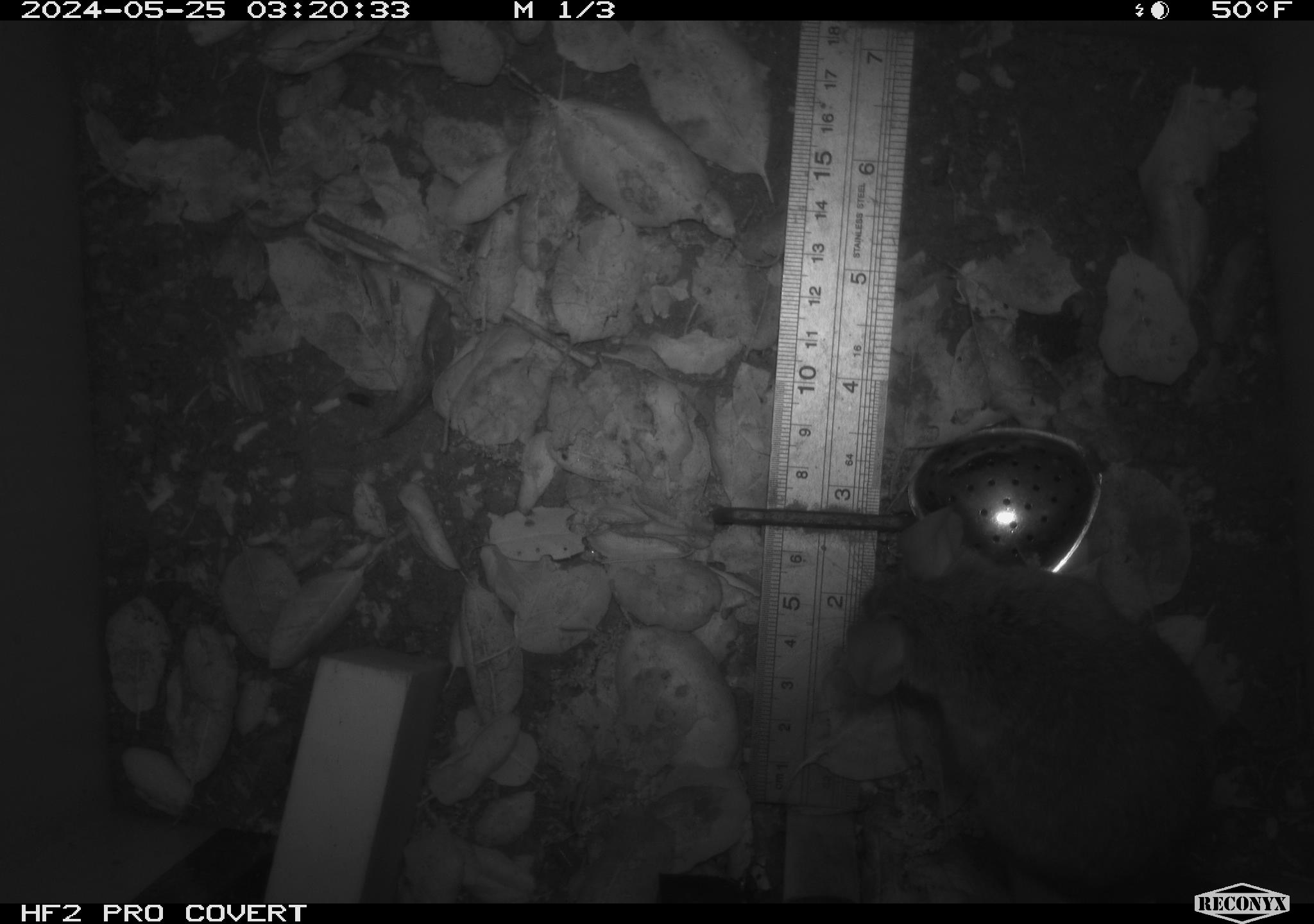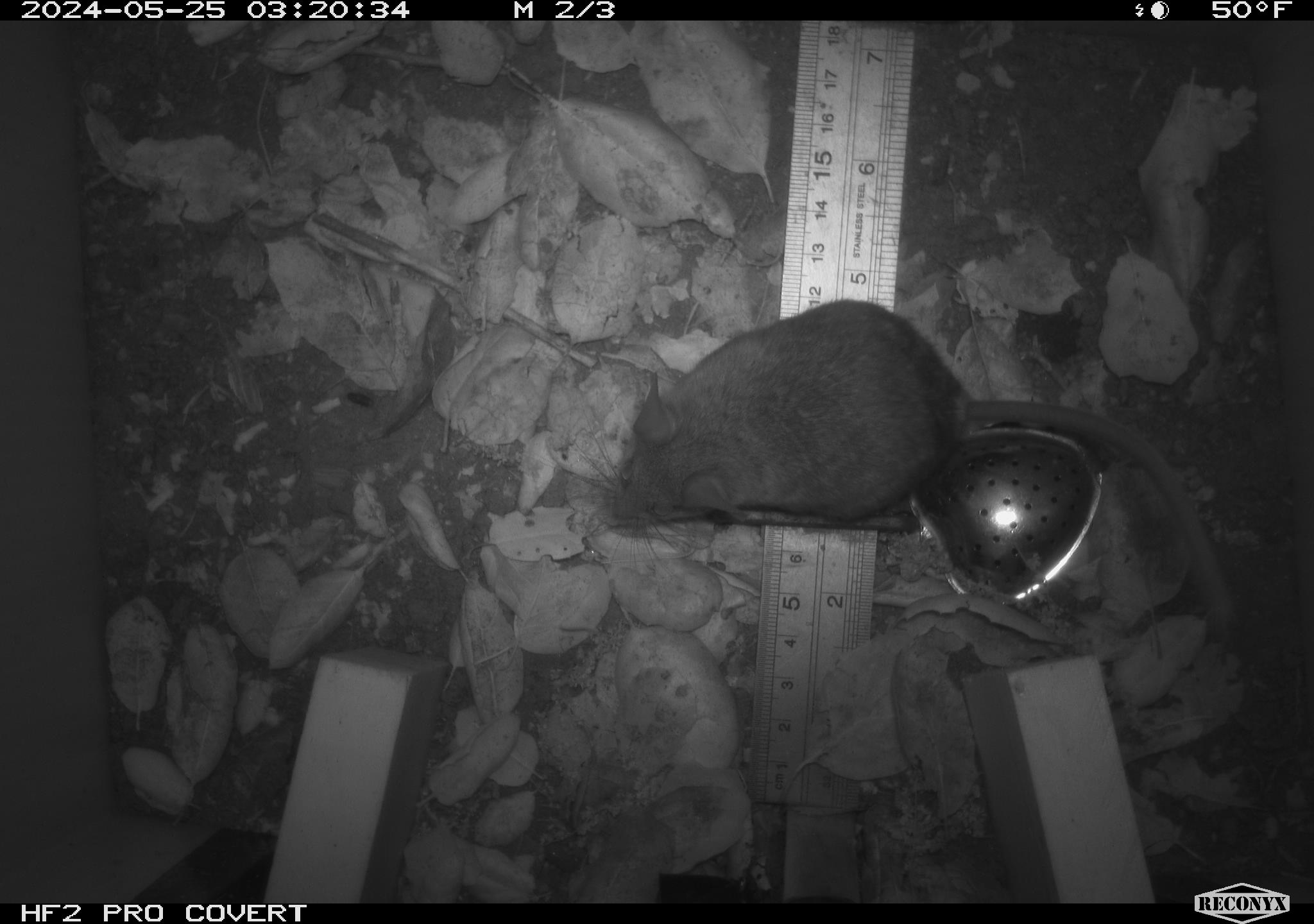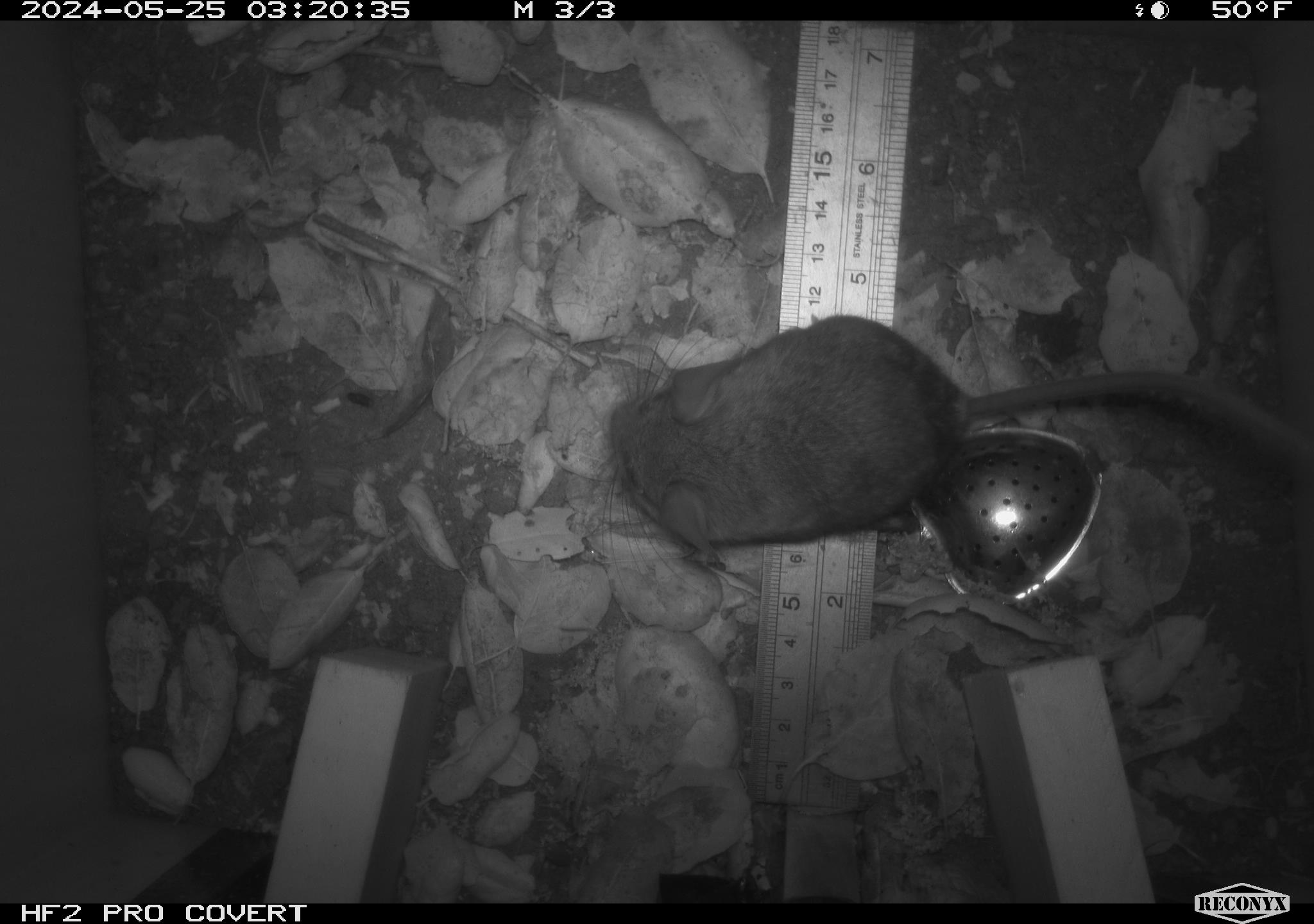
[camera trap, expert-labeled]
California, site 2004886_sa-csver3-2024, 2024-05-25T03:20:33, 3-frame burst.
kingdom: Animalia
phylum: Chordata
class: Mammalia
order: Rodentia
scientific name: Rodentia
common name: rodent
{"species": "rodent (Rodentia)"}